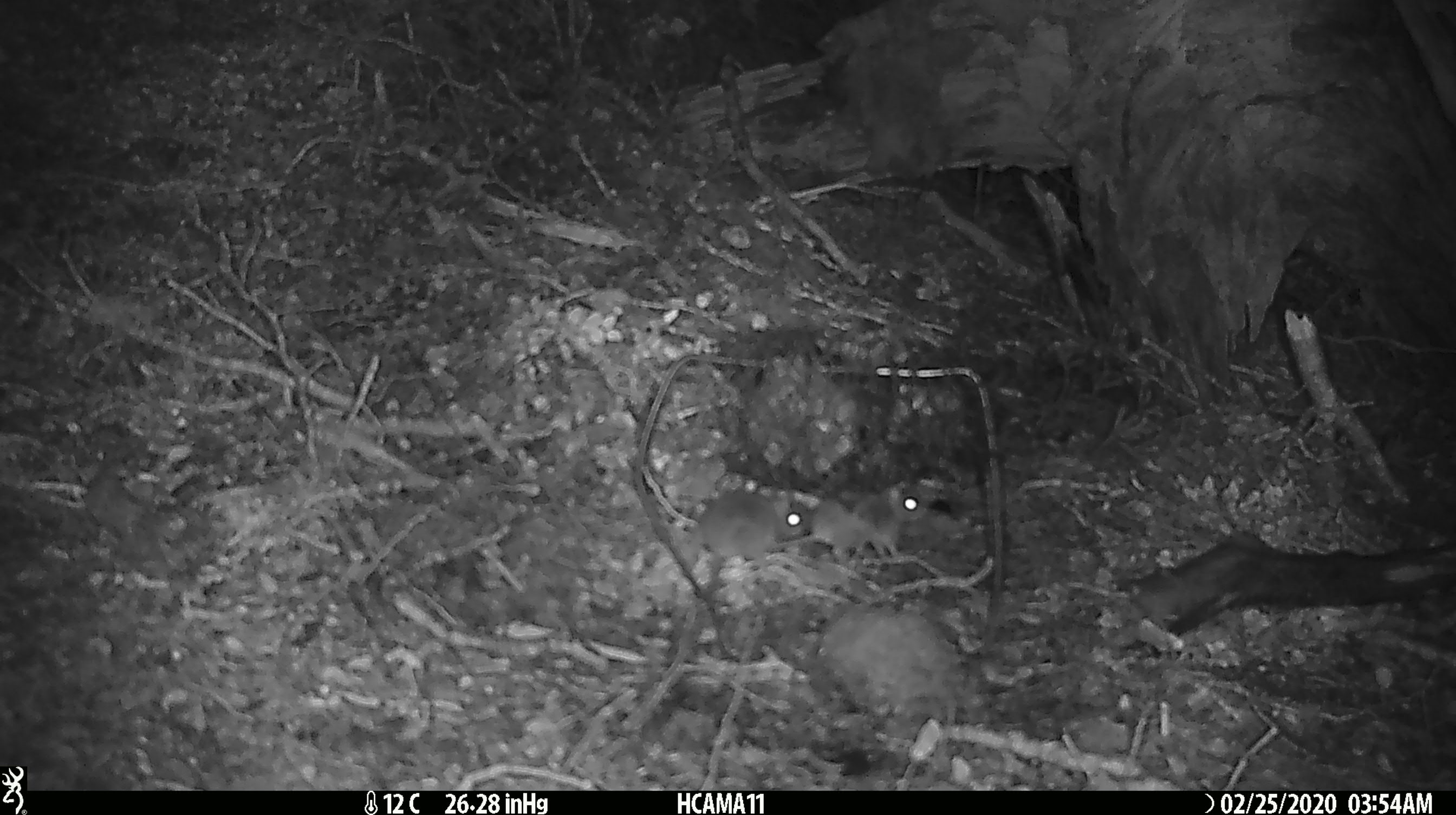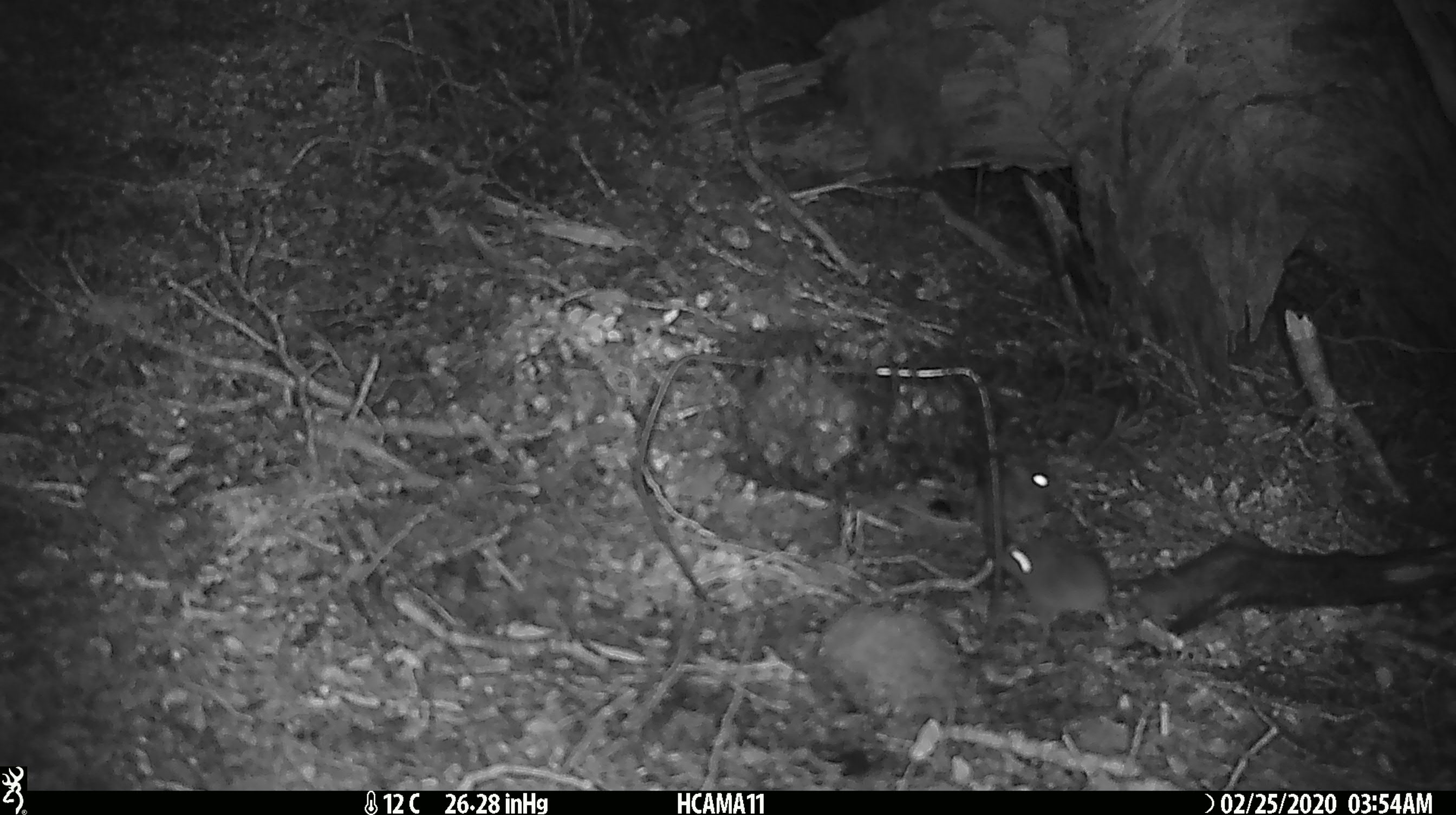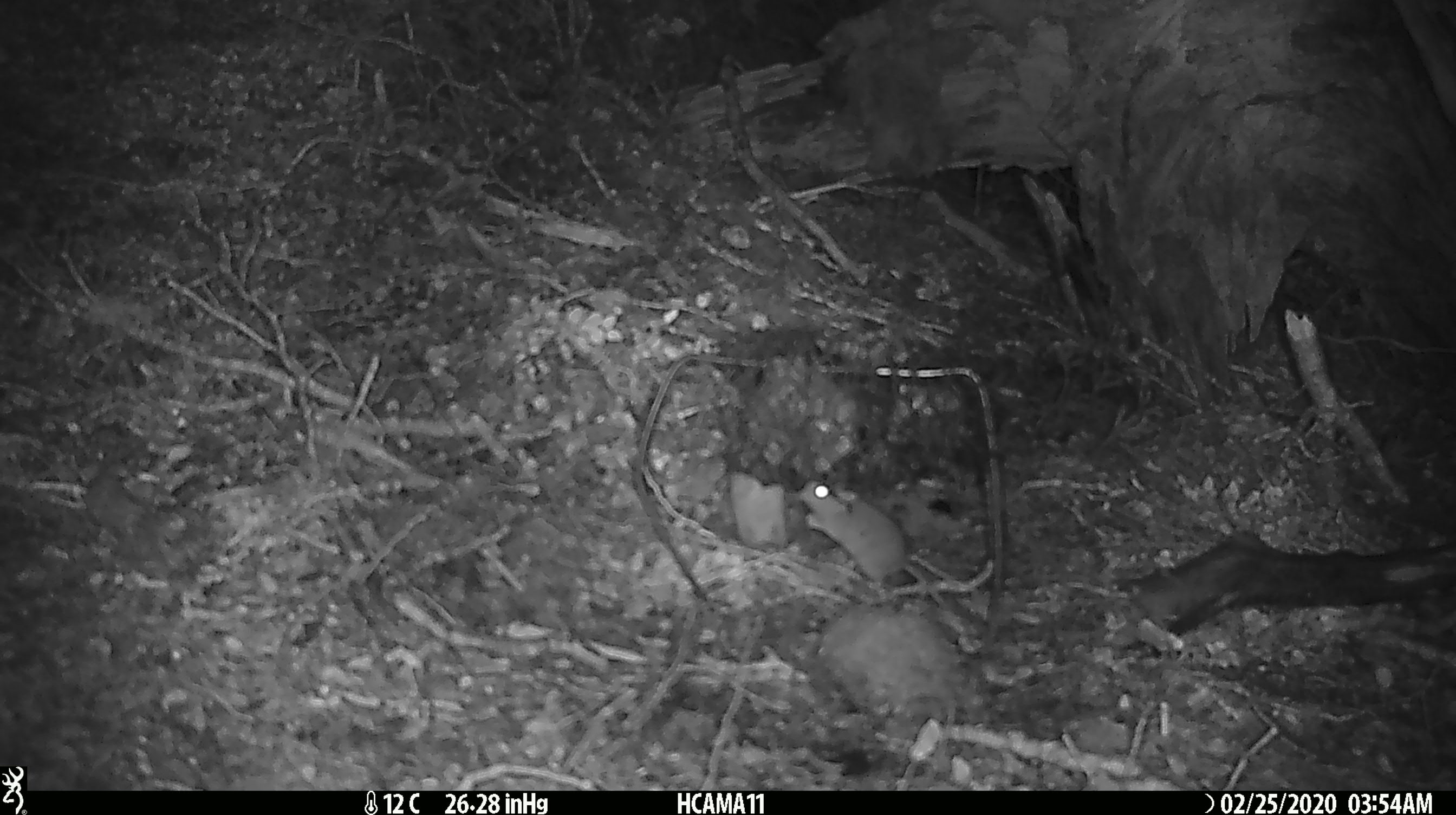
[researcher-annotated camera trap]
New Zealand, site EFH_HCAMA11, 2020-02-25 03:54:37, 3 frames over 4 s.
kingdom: Animalia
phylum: Chordata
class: Mammalia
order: Rodentia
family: Muridae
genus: Mus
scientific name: Mus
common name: mouse